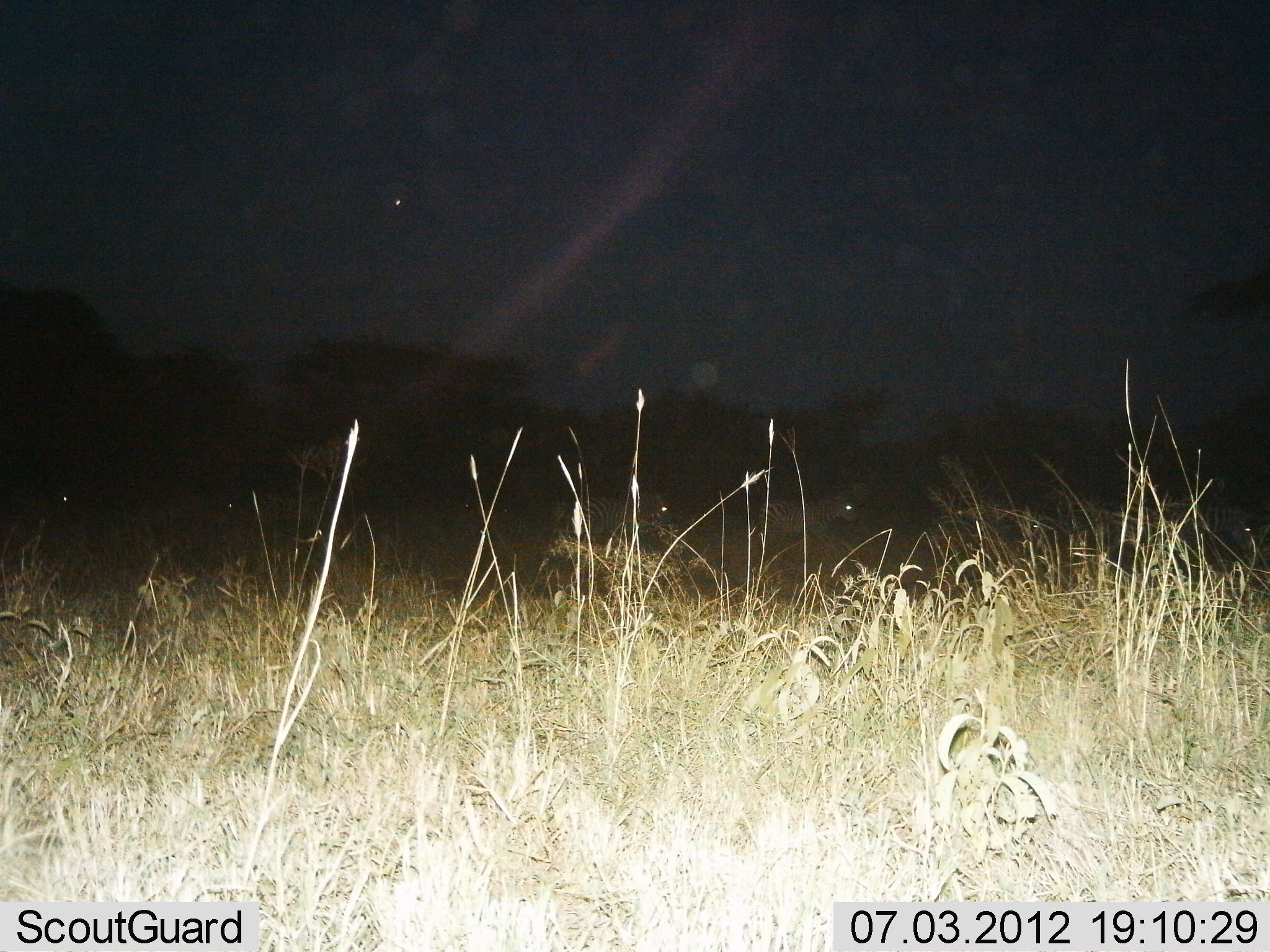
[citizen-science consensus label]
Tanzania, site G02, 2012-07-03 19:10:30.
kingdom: Animalia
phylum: Chordata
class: Mammalia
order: Perissodactyla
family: Equidae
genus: Equus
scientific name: Equus quagga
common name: plains zebra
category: zebra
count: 5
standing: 30%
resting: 0%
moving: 70%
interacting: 0%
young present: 0%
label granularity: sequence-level